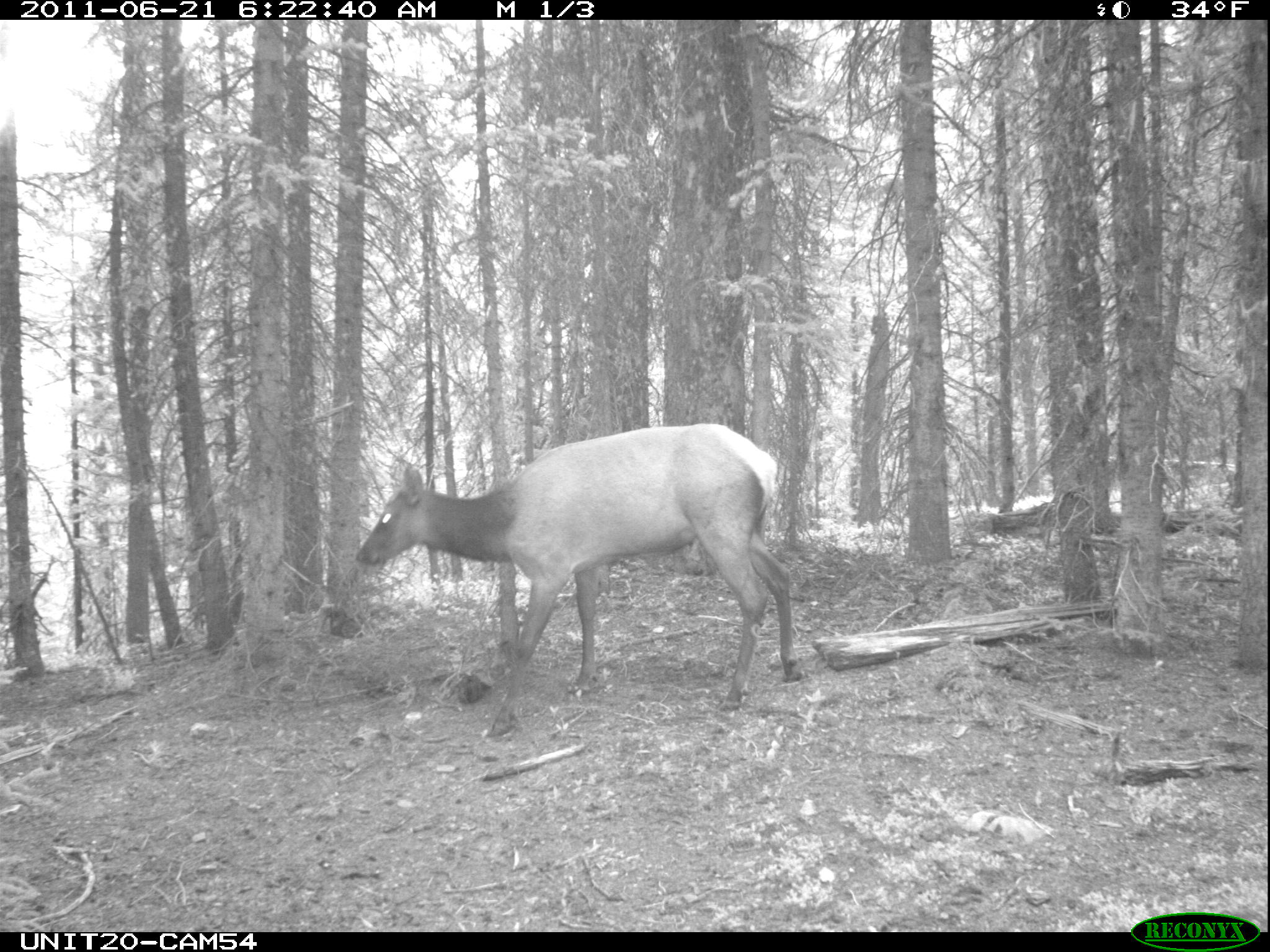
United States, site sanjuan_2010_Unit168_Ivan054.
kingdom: Animalia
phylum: Chordata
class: Mammalia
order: Artiodactyla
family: Cervidae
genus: Cervus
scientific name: Cervus elaphus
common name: red deer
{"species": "Cervus elaphus (red deer)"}